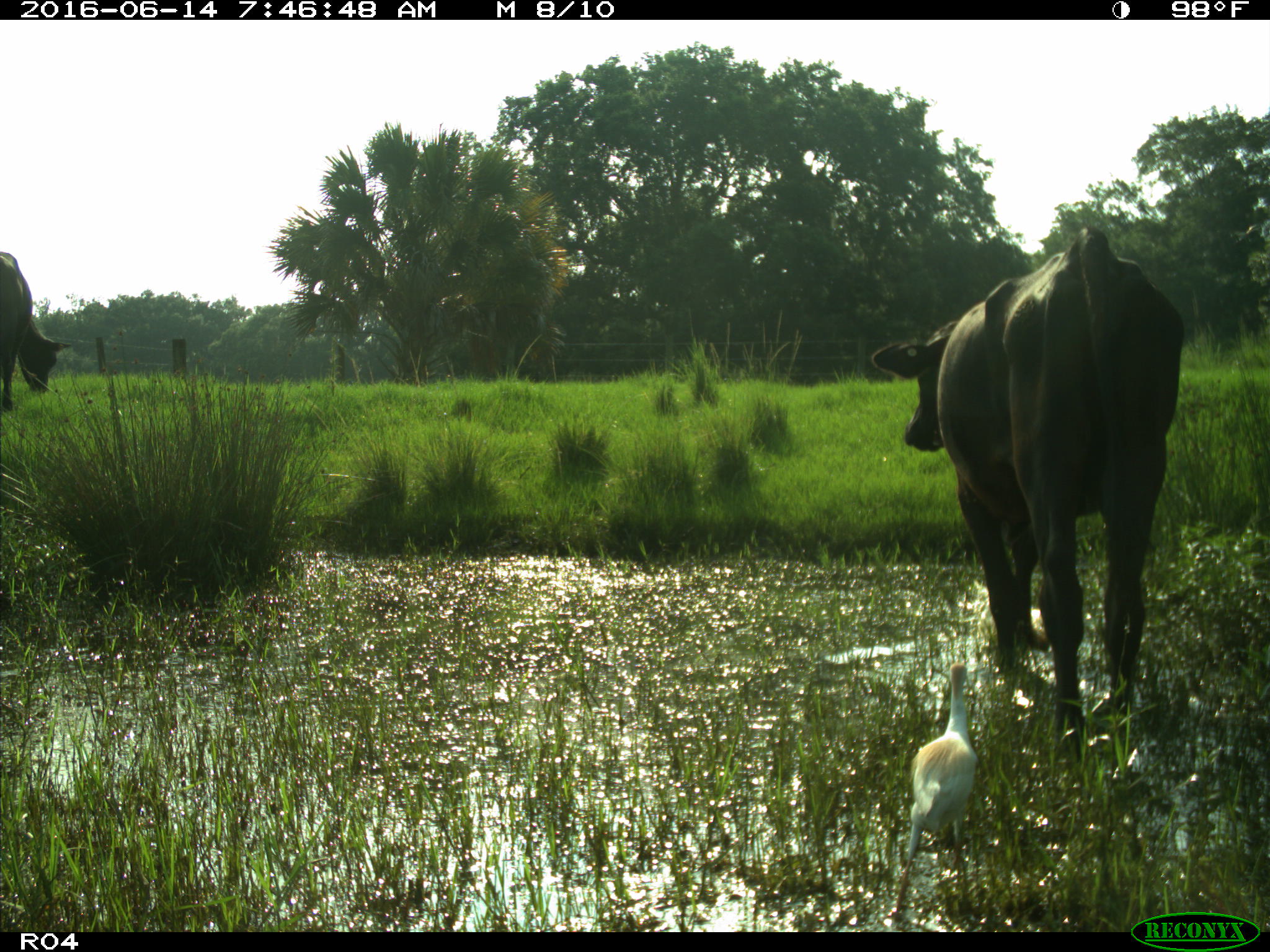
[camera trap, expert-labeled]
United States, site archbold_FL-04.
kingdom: Animalia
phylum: Chordata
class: Mammalia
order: Artiodactyla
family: Bovidae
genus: Bos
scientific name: Bos taurus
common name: domestic cow